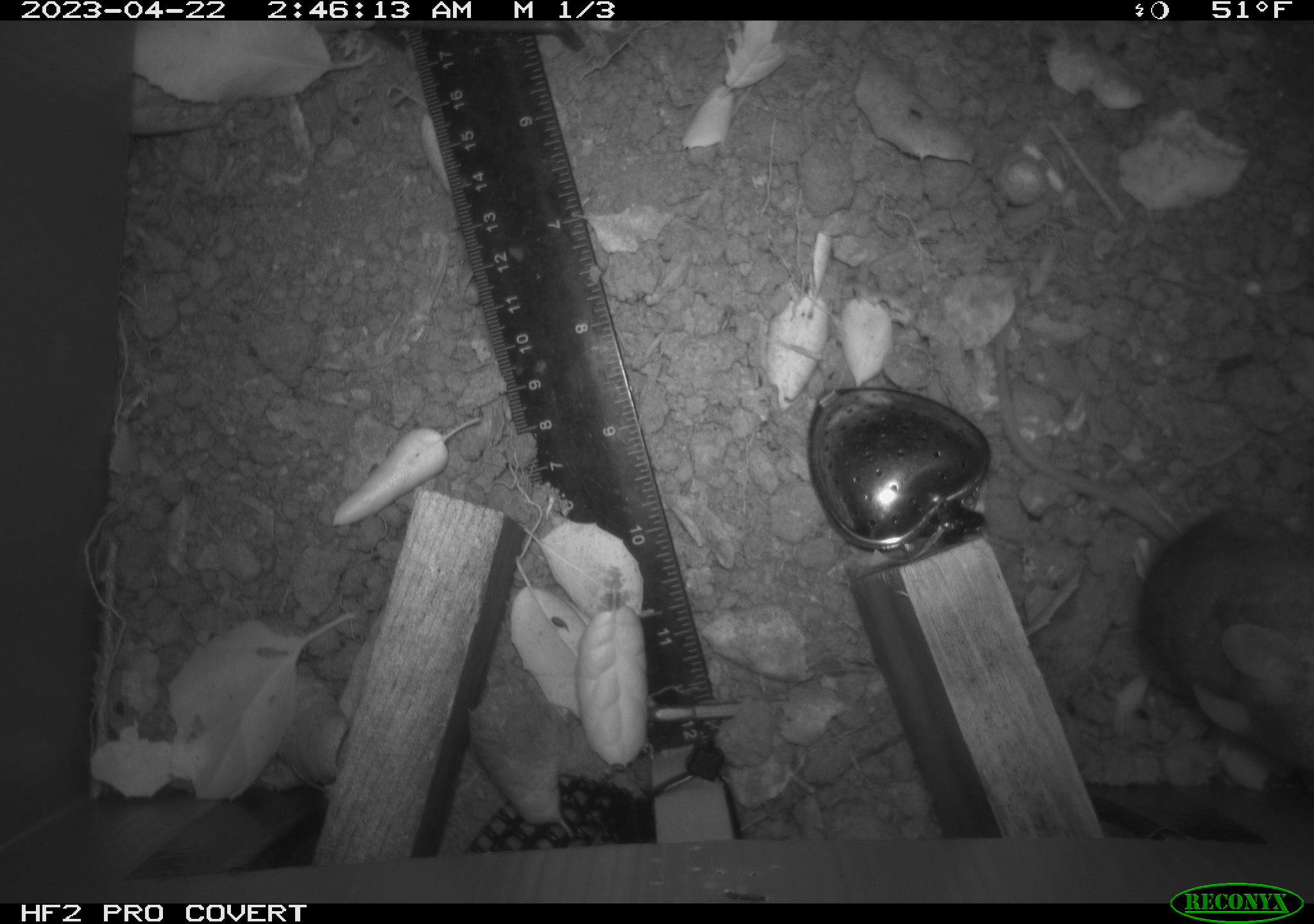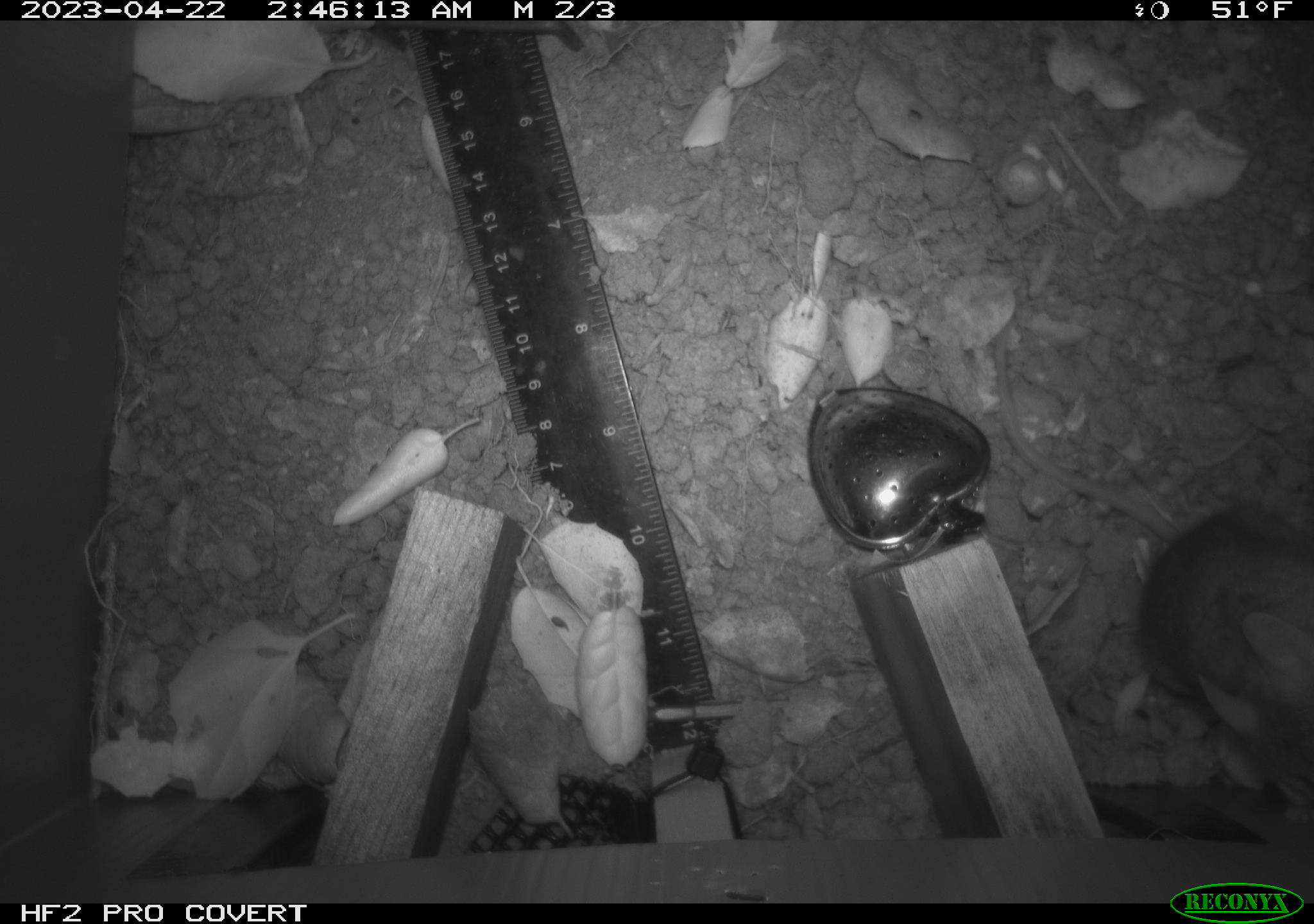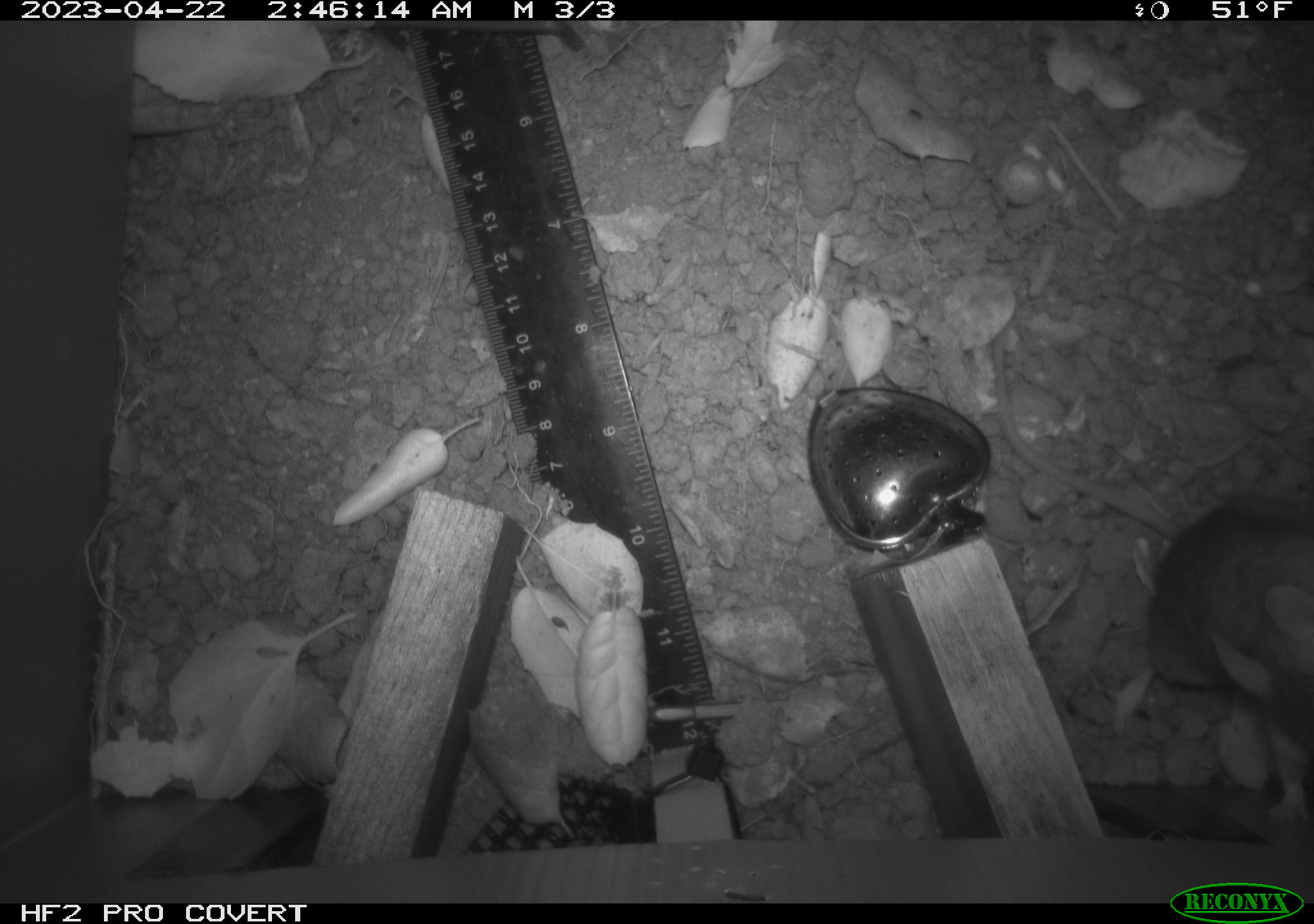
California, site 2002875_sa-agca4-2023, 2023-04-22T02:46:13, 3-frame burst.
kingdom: Animalia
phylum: Chordata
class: Mammalia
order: Rodentia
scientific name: Rodentia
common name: mouse species